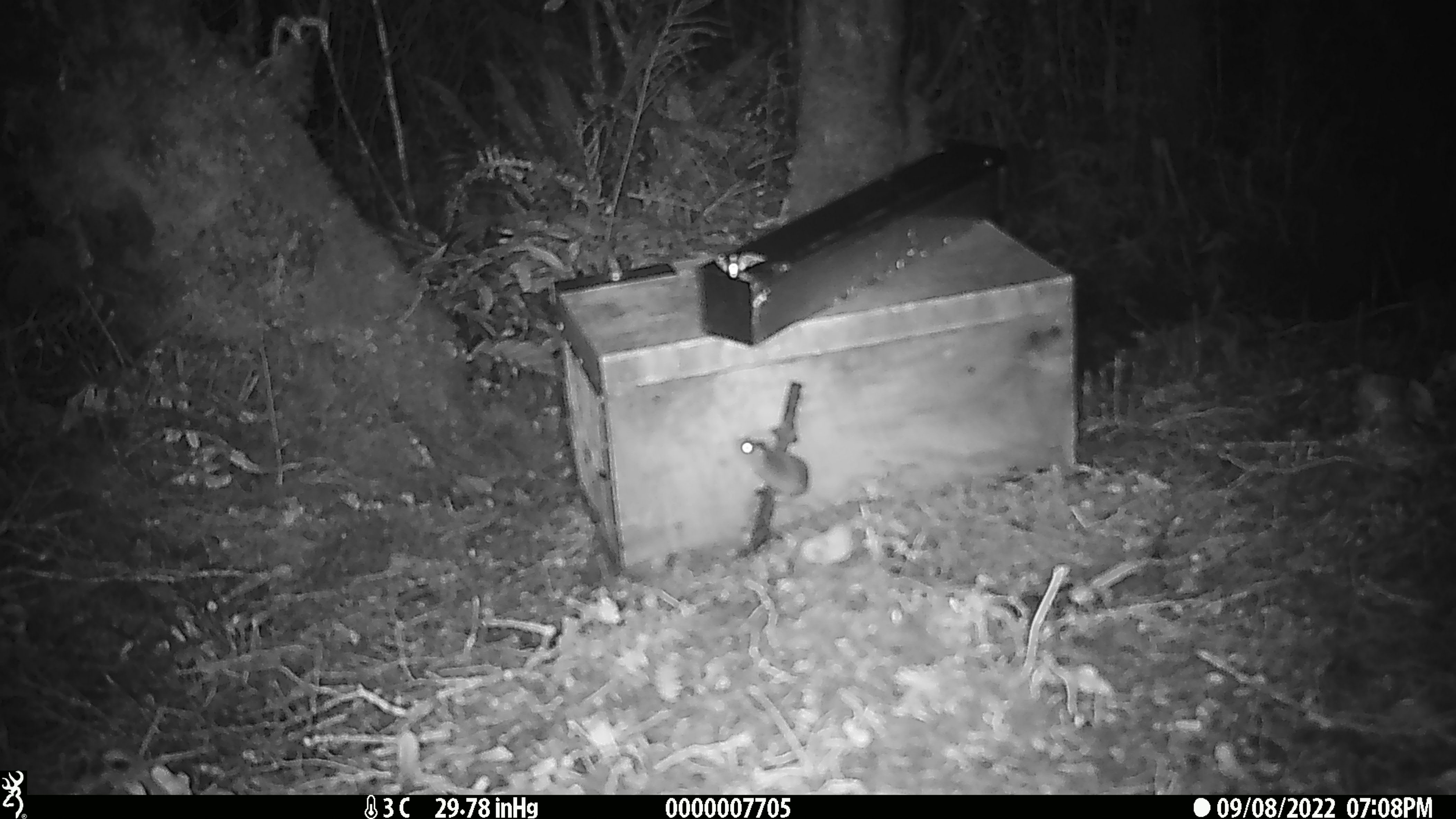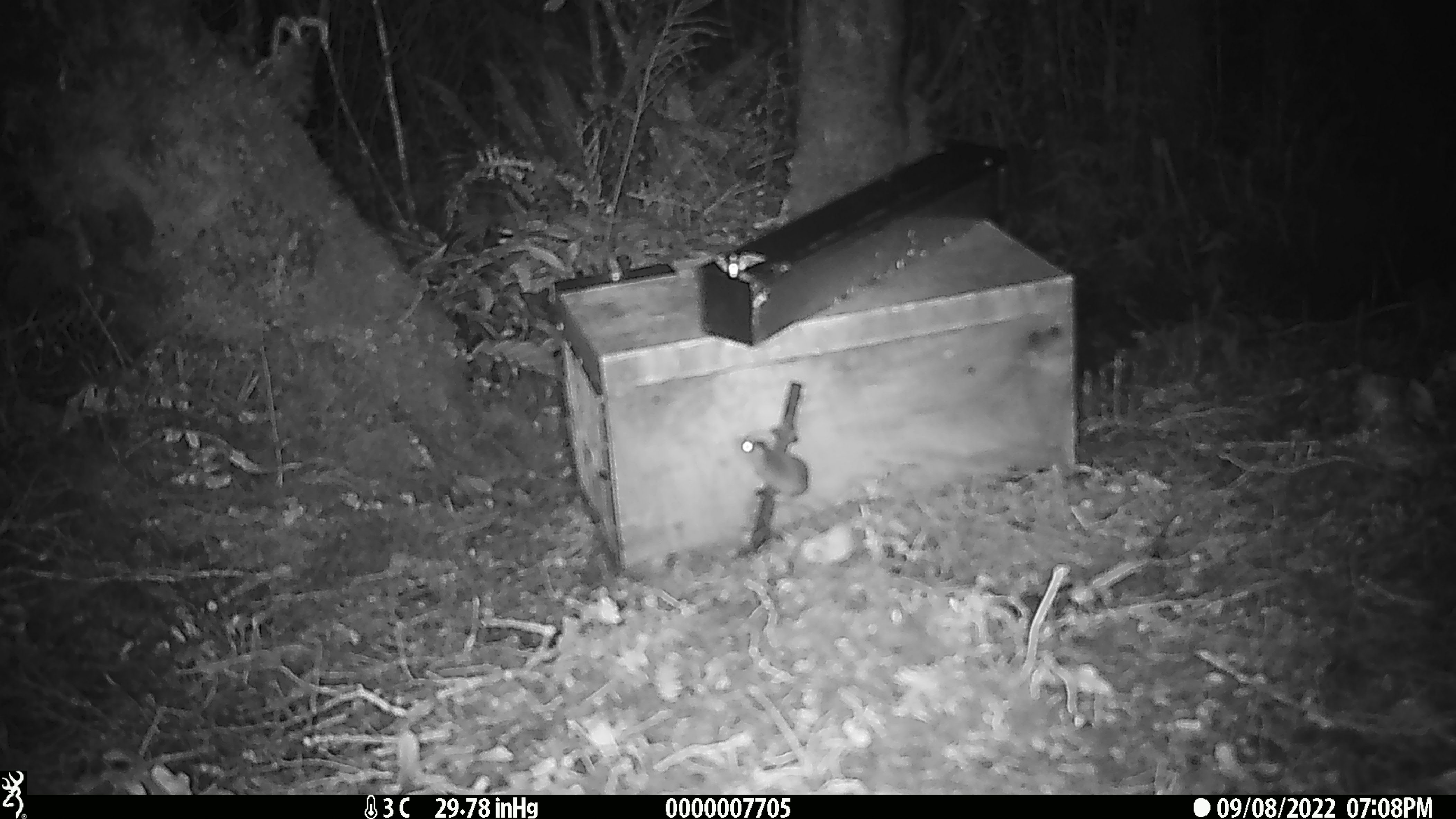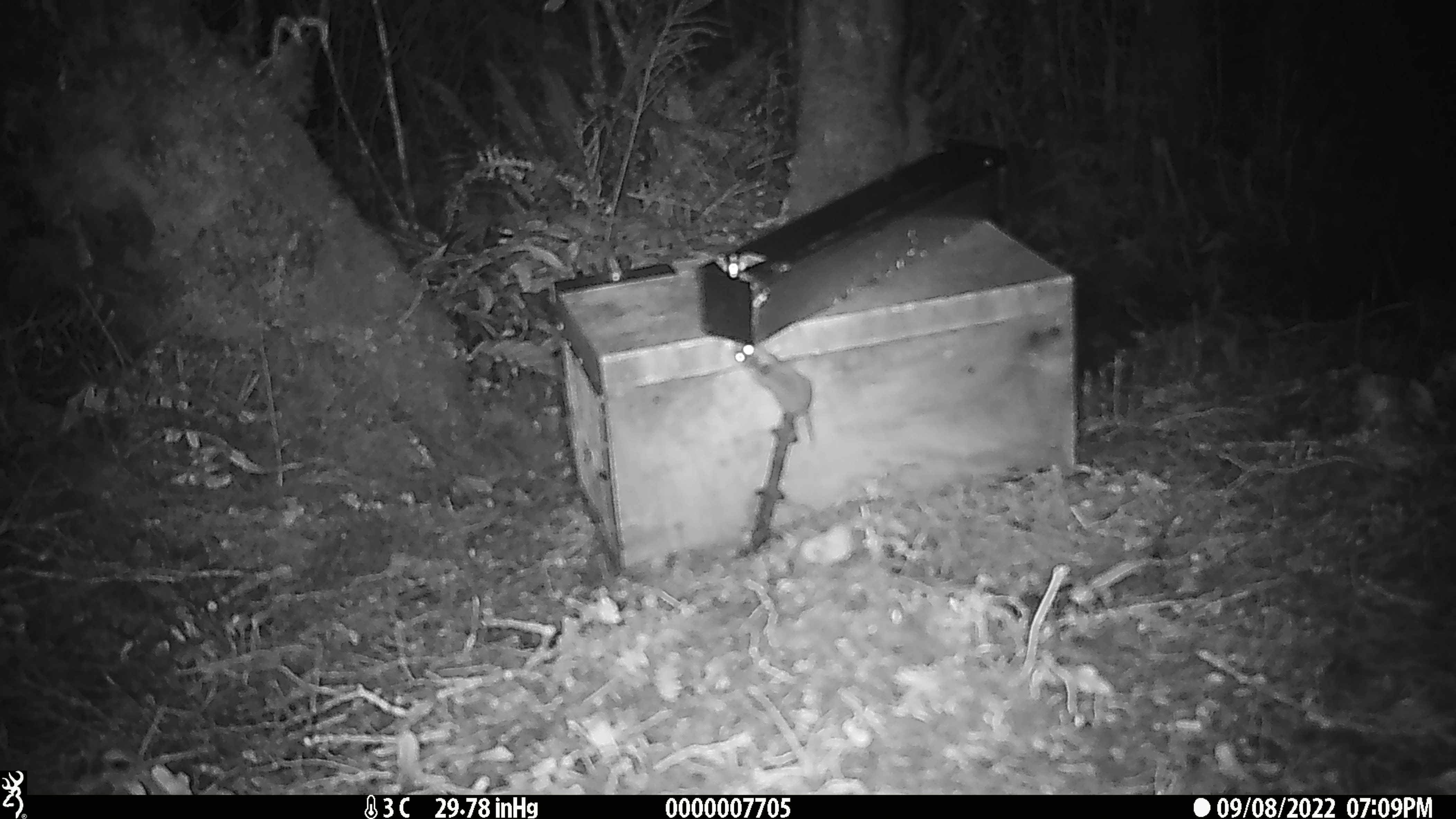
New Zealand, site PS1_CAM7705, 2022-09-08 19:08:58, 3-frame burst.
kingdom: Animalia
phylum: Chordata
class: Mammalia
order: Rodentia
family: Muridae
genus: Mus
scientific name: Mus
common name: mouse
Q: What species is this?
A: Mouse (Mus).